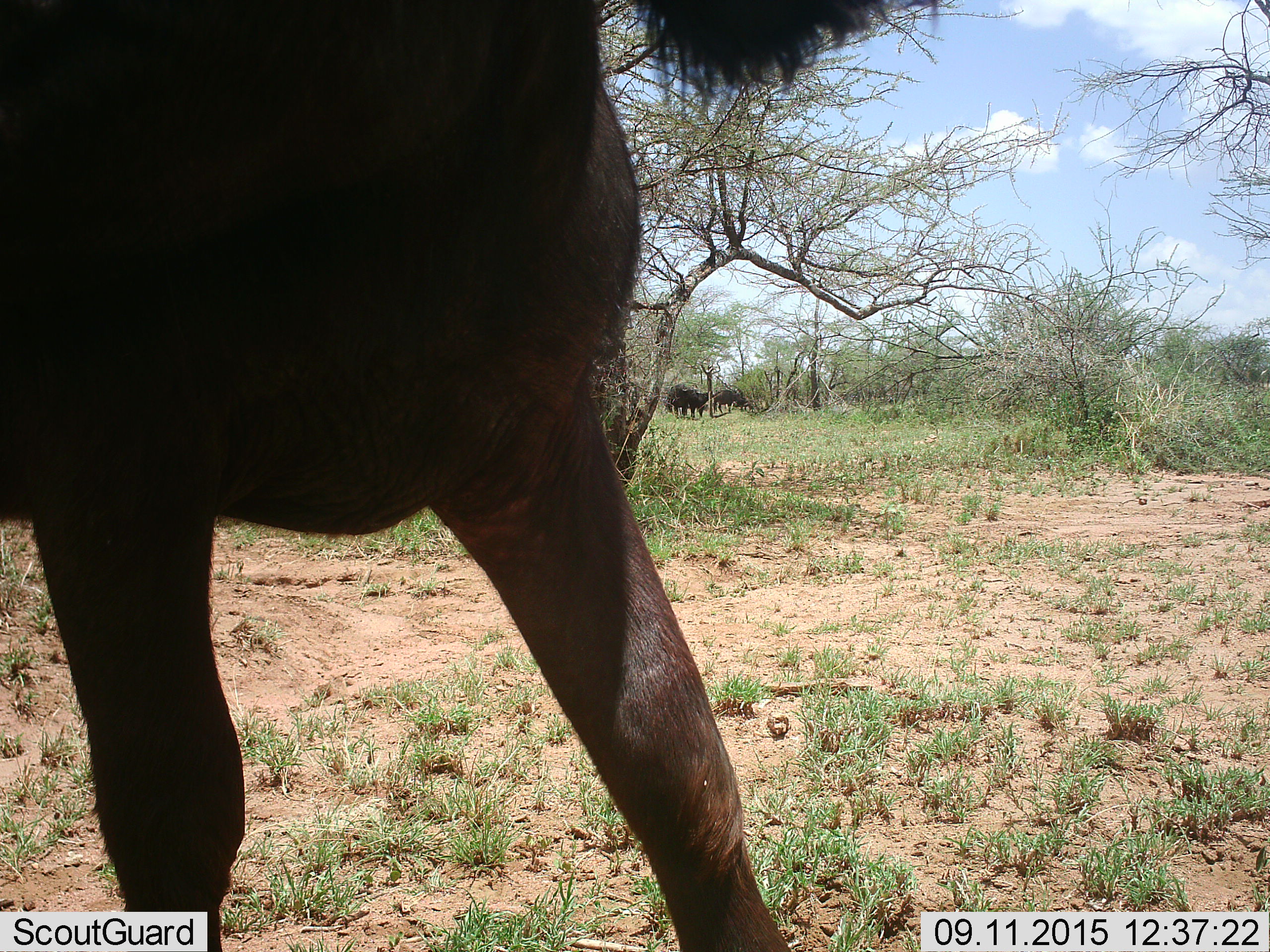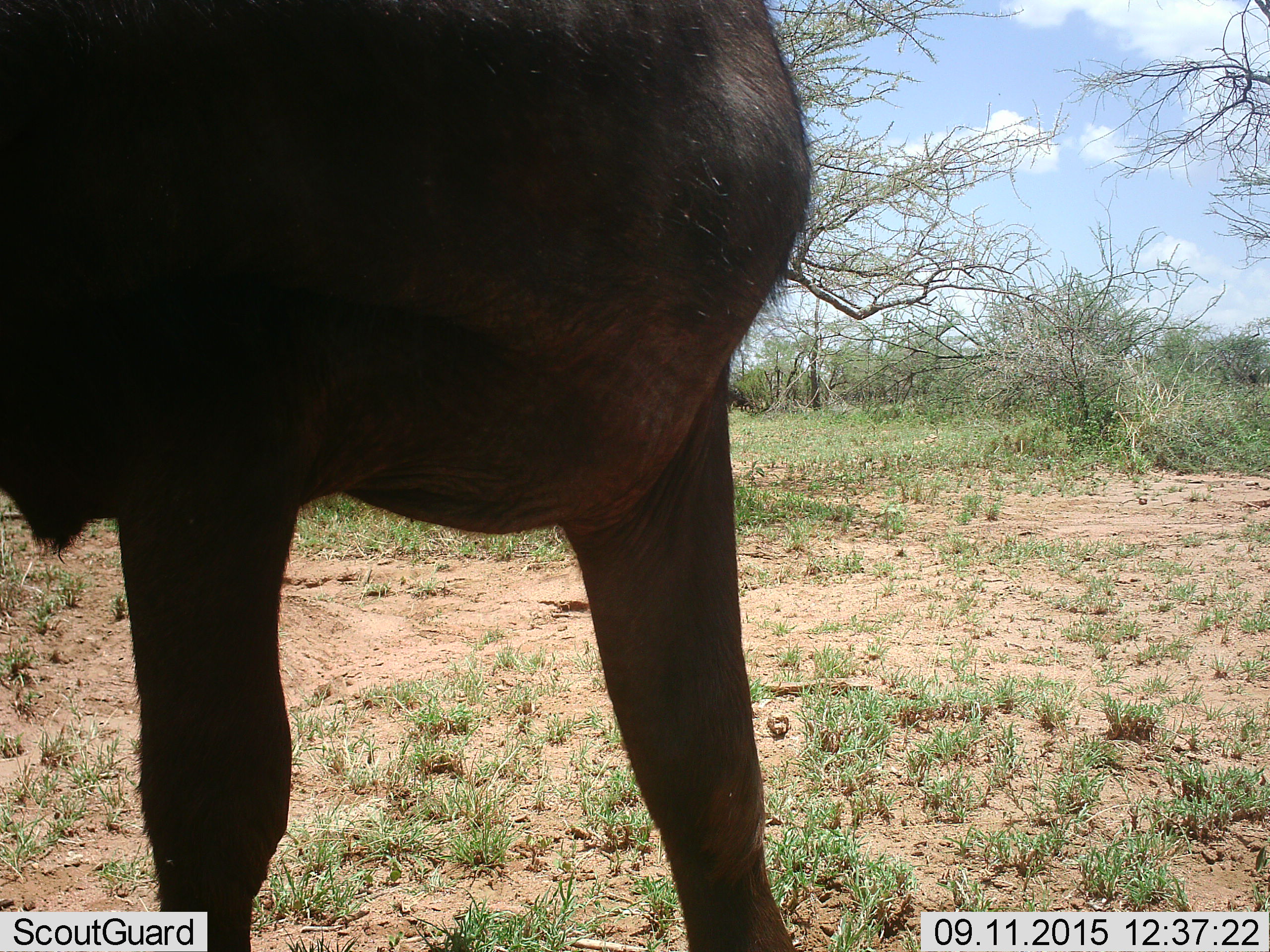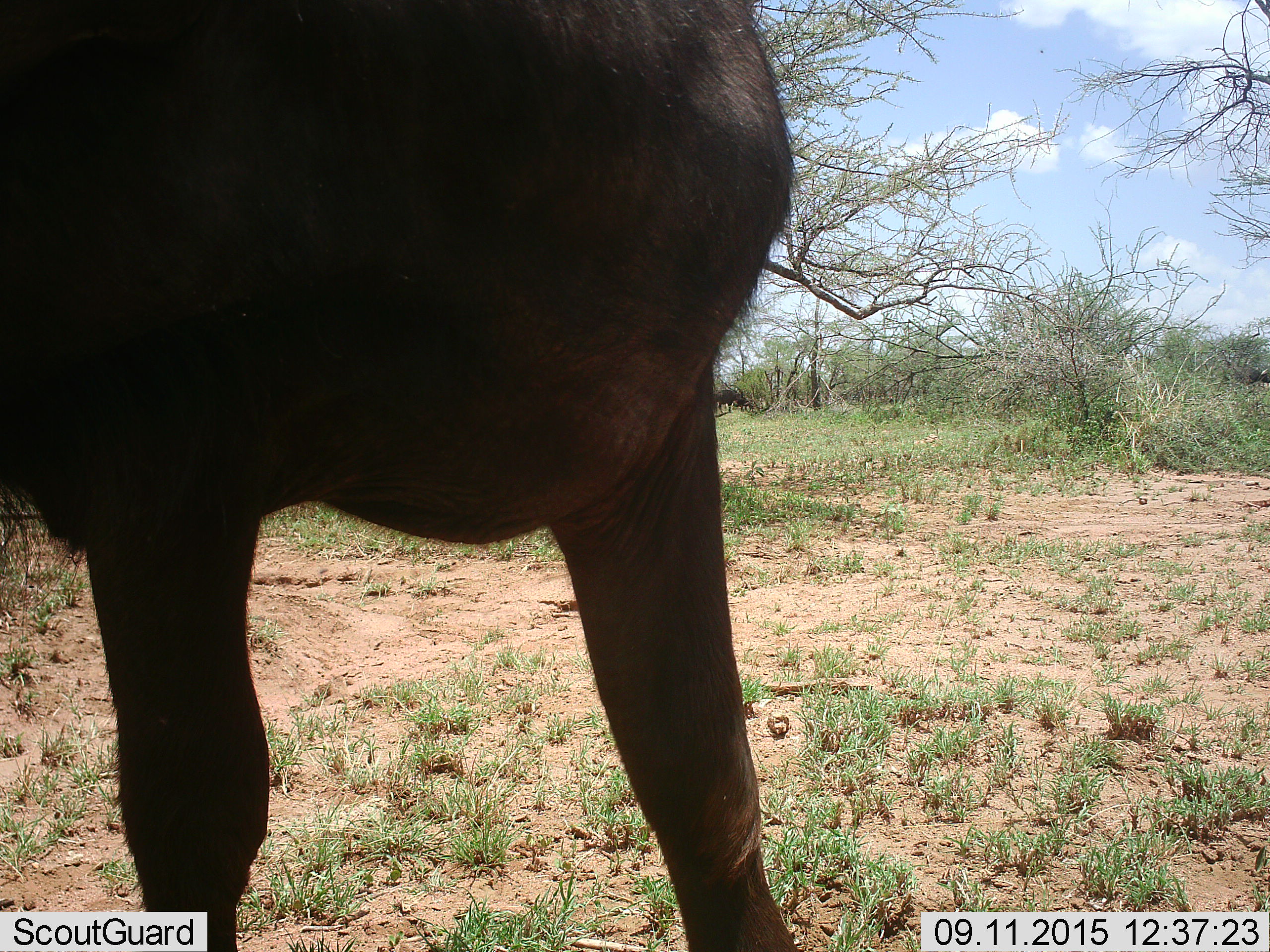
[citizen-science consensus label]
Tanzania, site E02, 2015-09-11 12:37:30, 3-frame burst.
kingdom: Animalia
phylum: Chordata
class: Mammalia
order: Artiodactyla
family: Bovidae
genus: Syncerus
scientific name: Syncerus caffer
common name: cape buffalo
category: buffalo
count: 4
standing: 90%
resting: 0%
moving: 50%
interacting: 10%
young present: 0%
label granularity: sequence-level